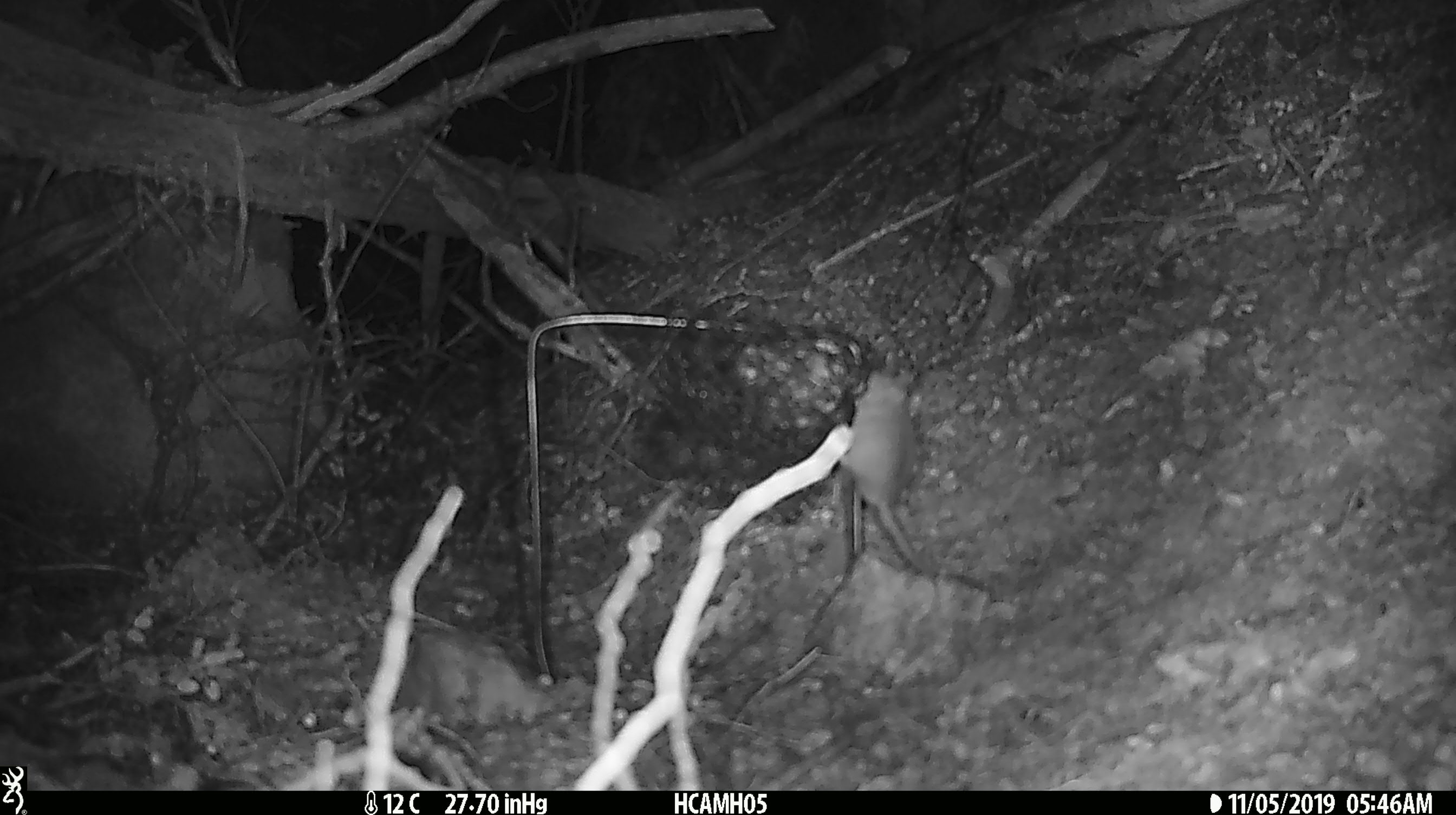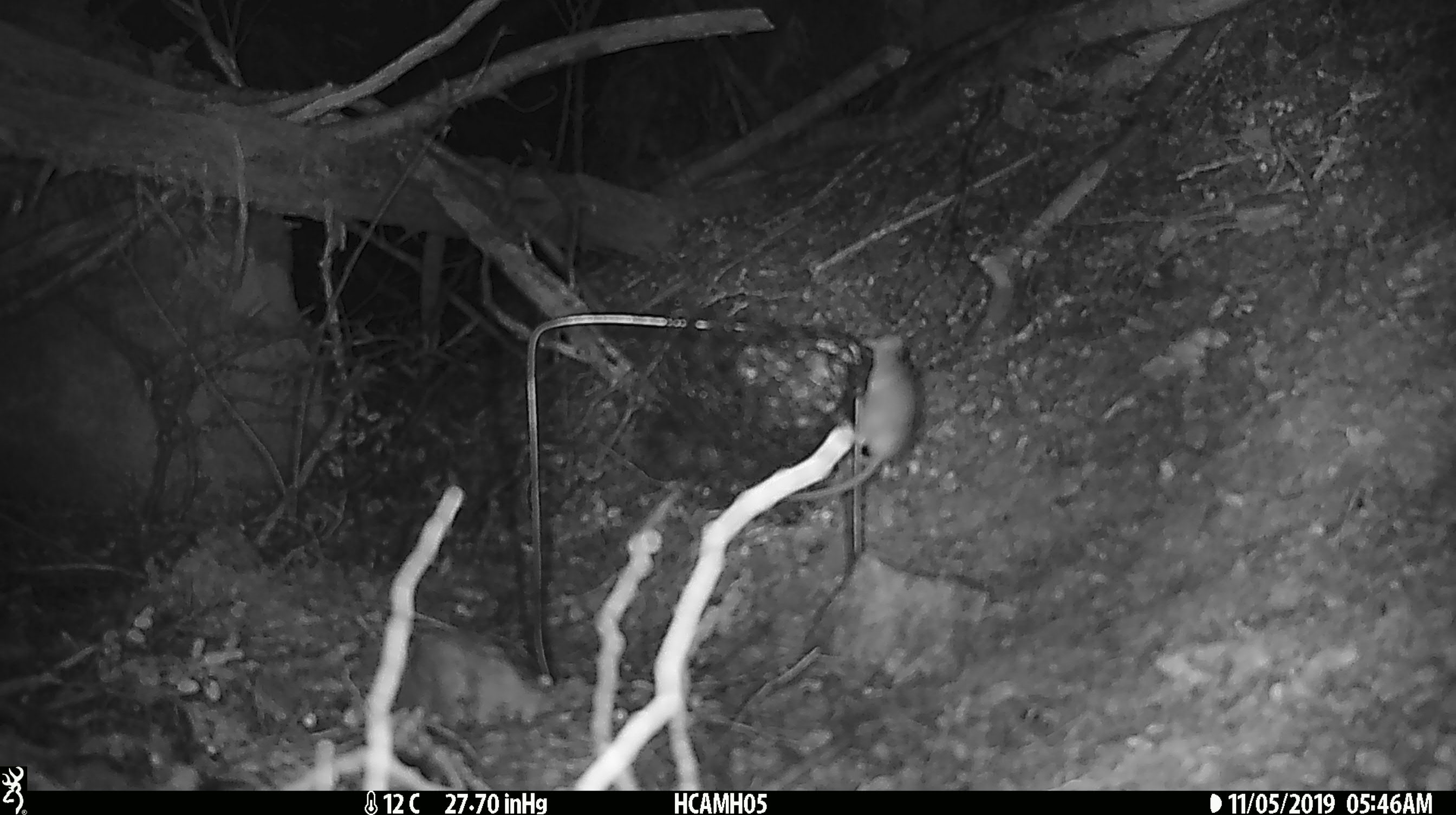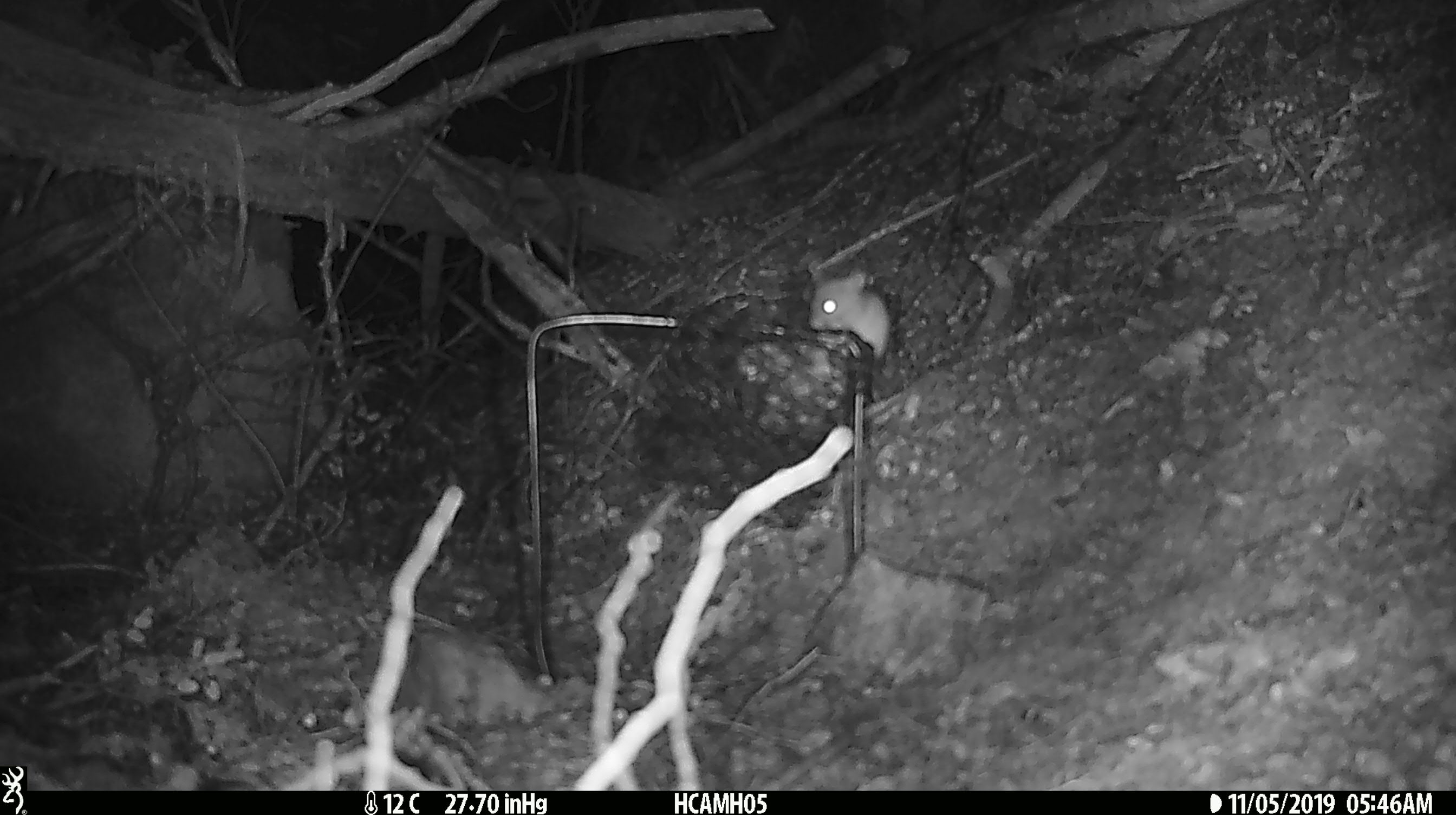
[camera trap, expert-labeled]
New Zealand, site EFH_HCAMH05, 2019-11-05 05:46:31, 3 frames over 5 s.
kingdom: Animalia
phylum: Chordata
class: Mammalia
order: Rodentia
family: Muridae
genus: Mus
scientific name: Mus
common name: mouse